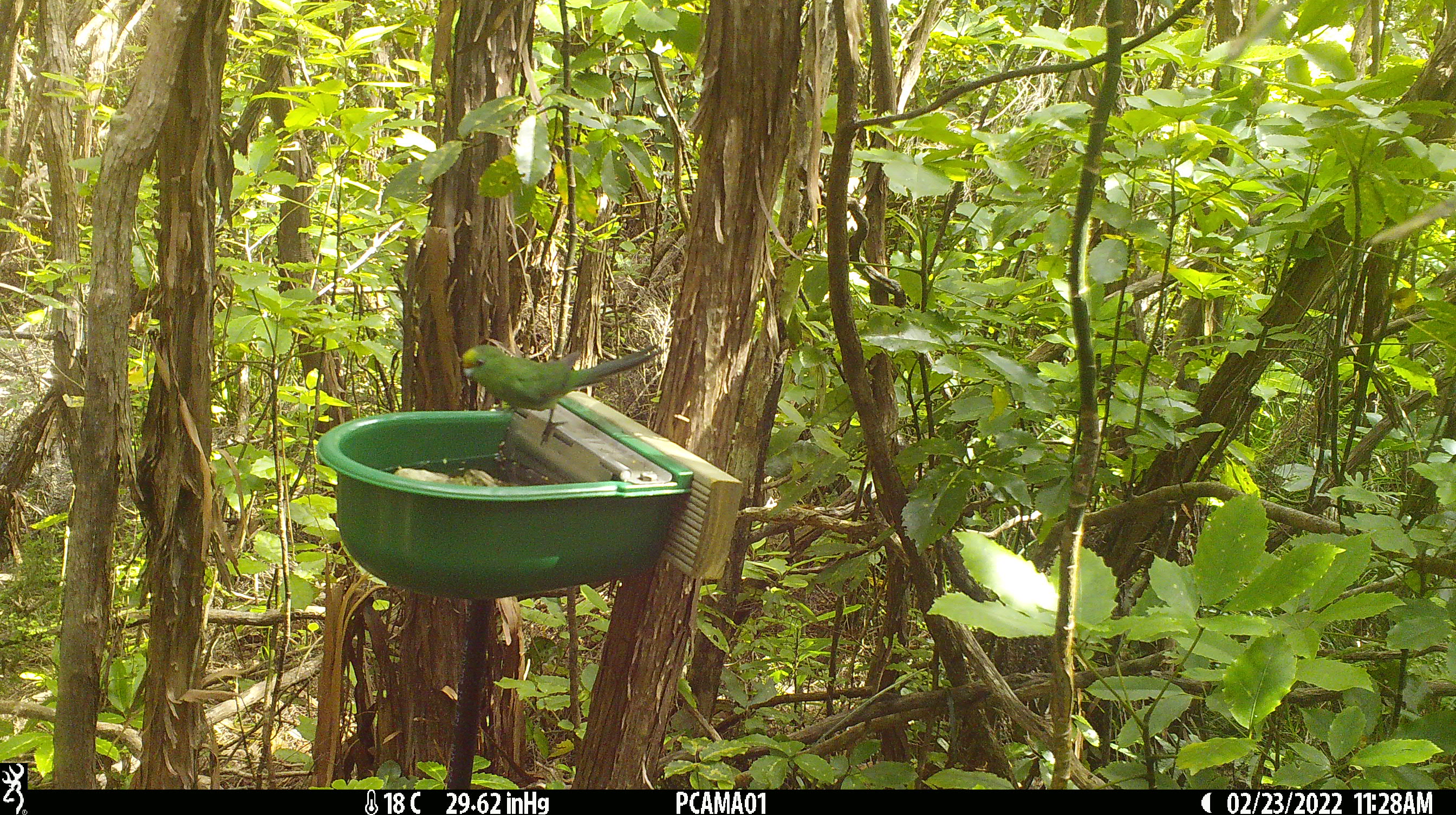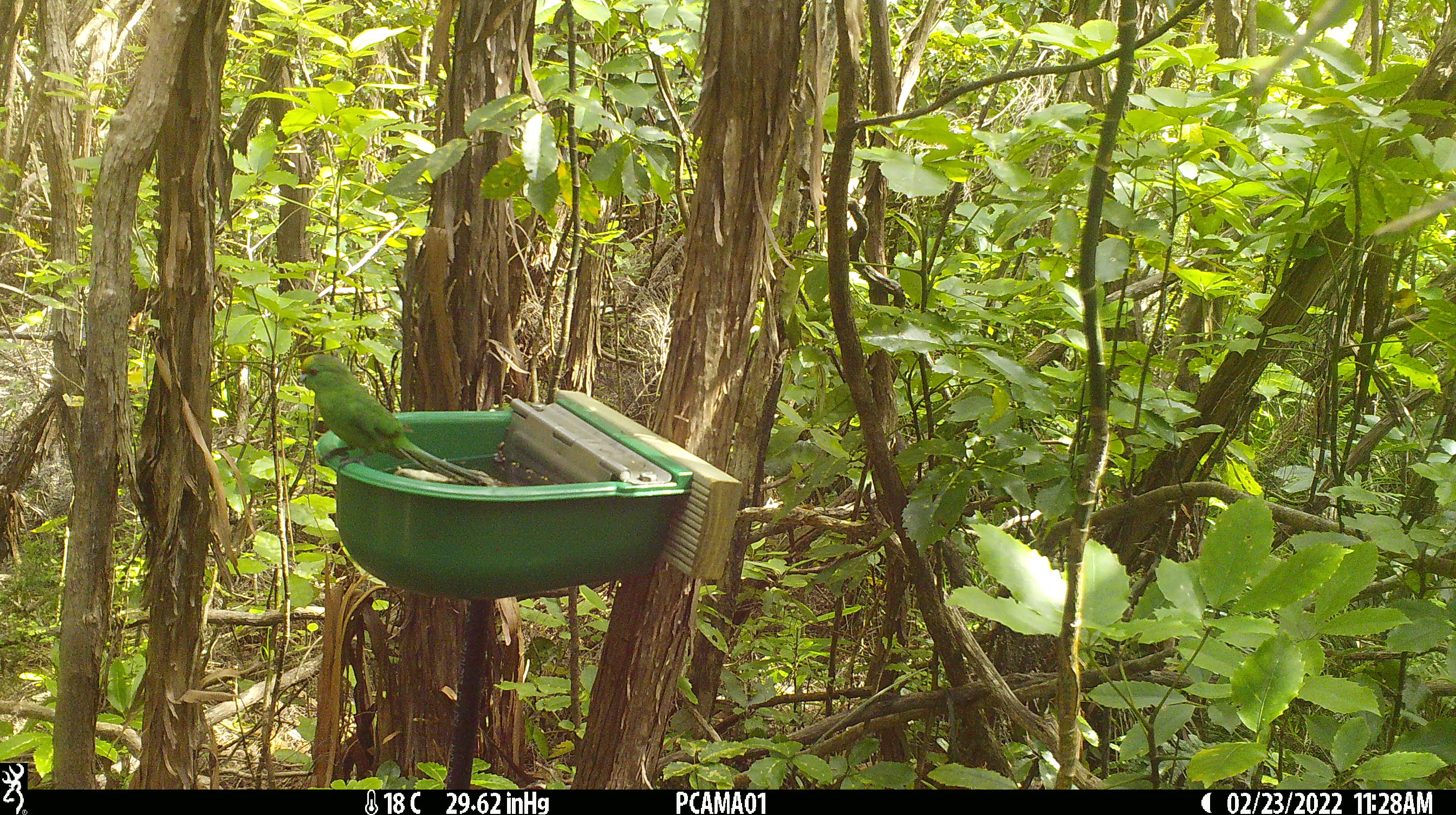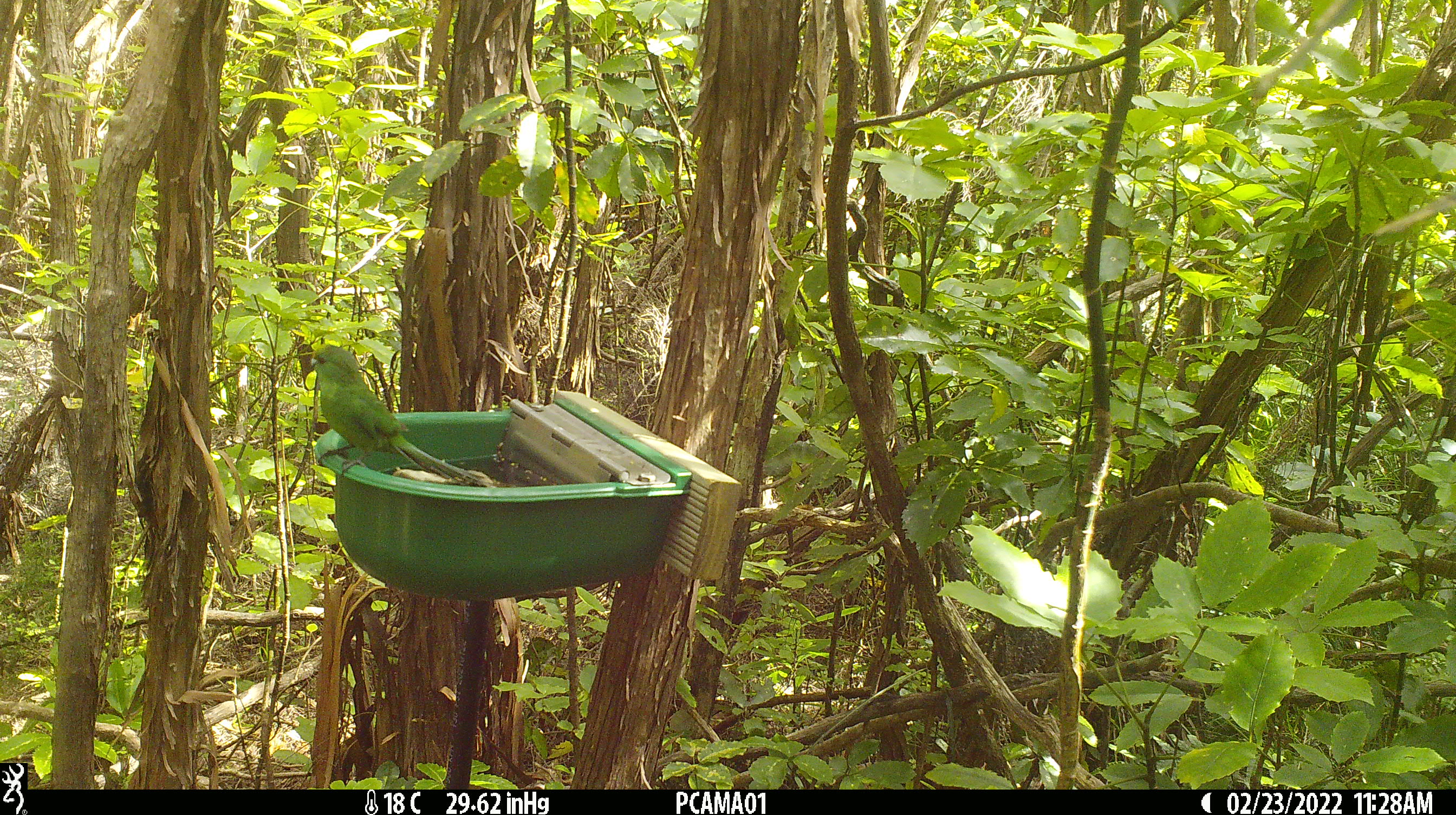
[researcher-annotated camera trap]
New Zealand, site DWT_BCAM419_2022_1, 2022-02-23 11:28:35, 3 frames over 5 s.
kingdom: Animalia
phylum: Chordata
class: Aves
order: Psittaciformes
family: Psittaculidae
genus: Cyanoramphus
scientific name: Cyanoramphus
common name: parakeet